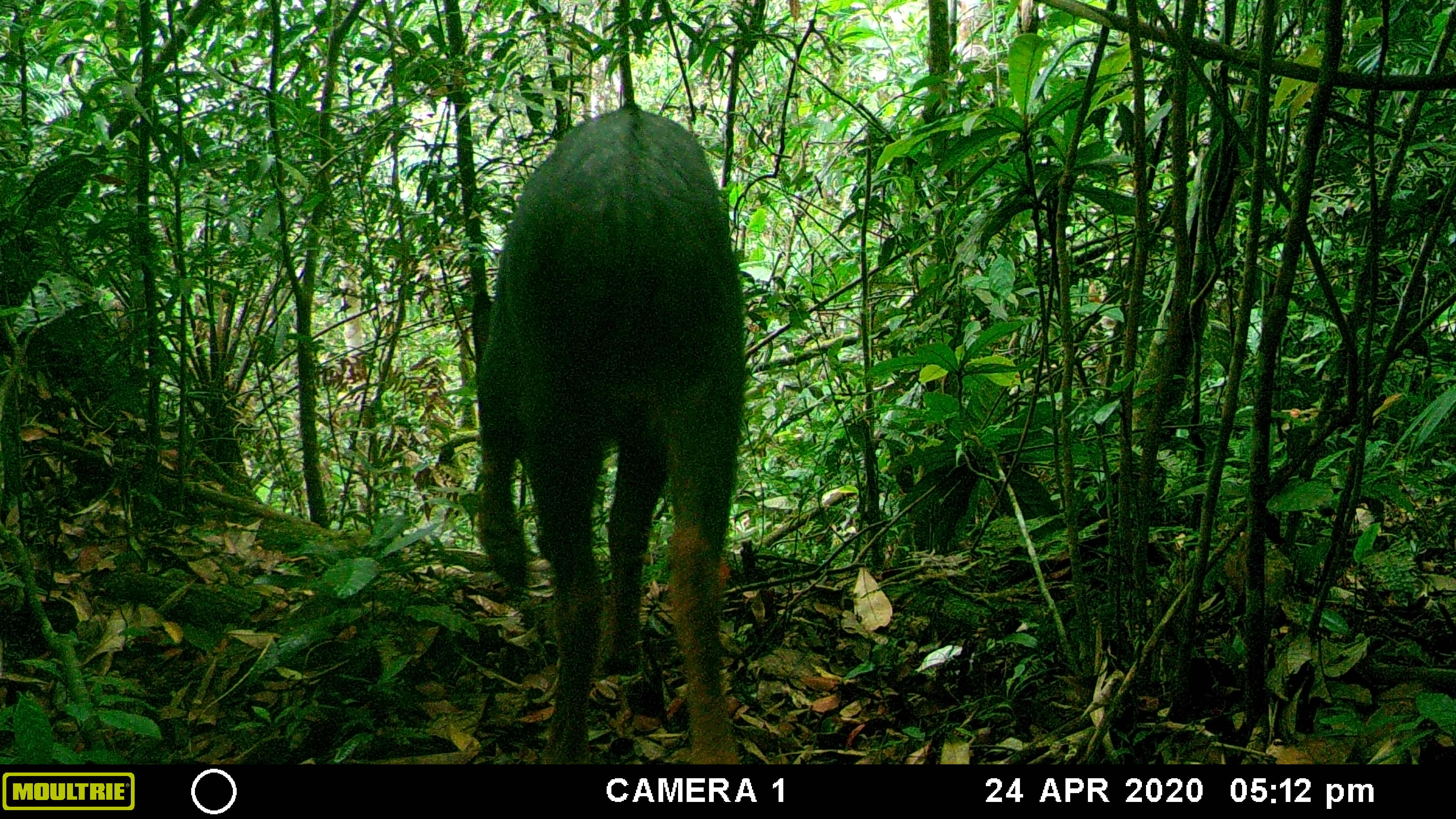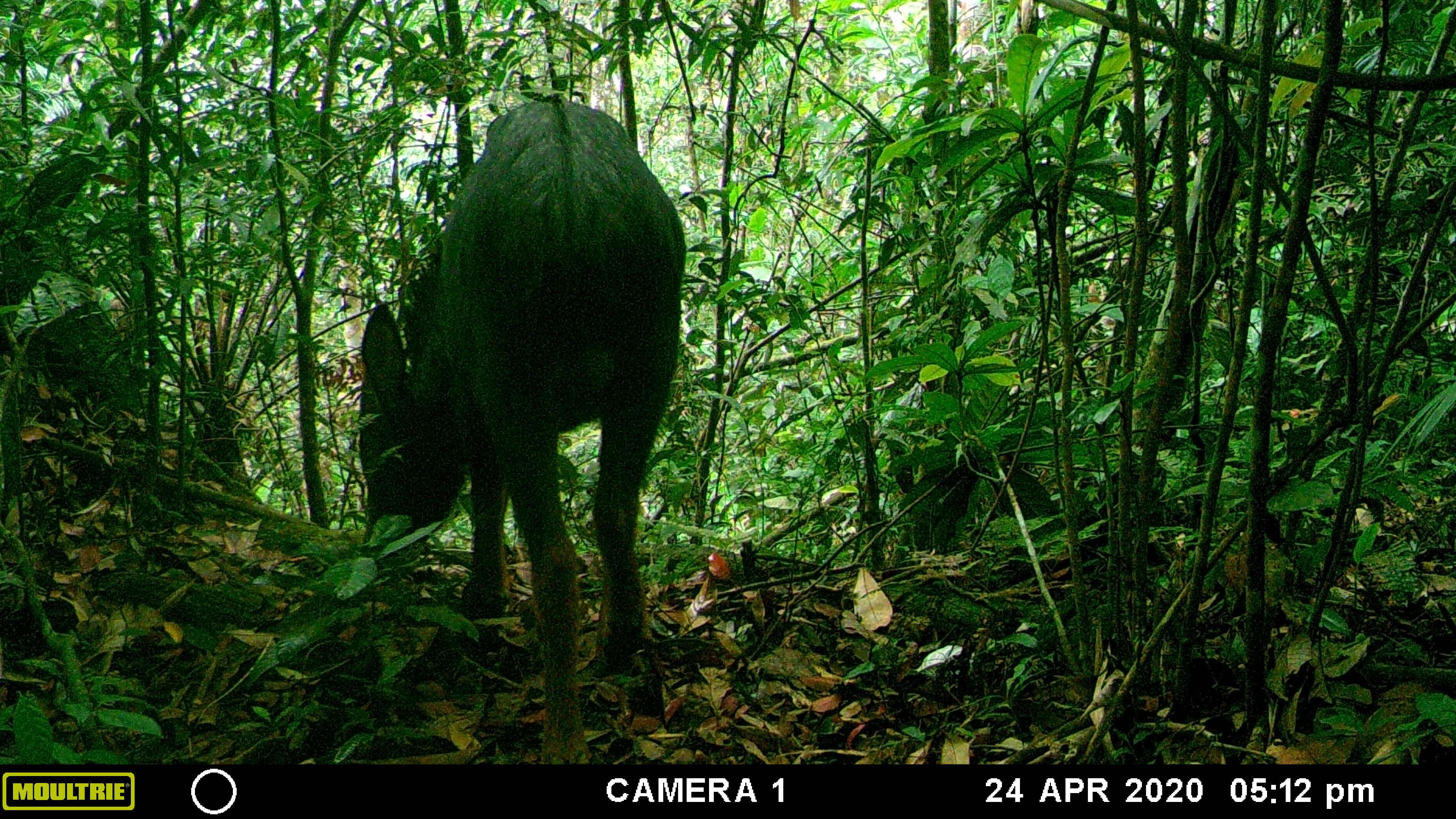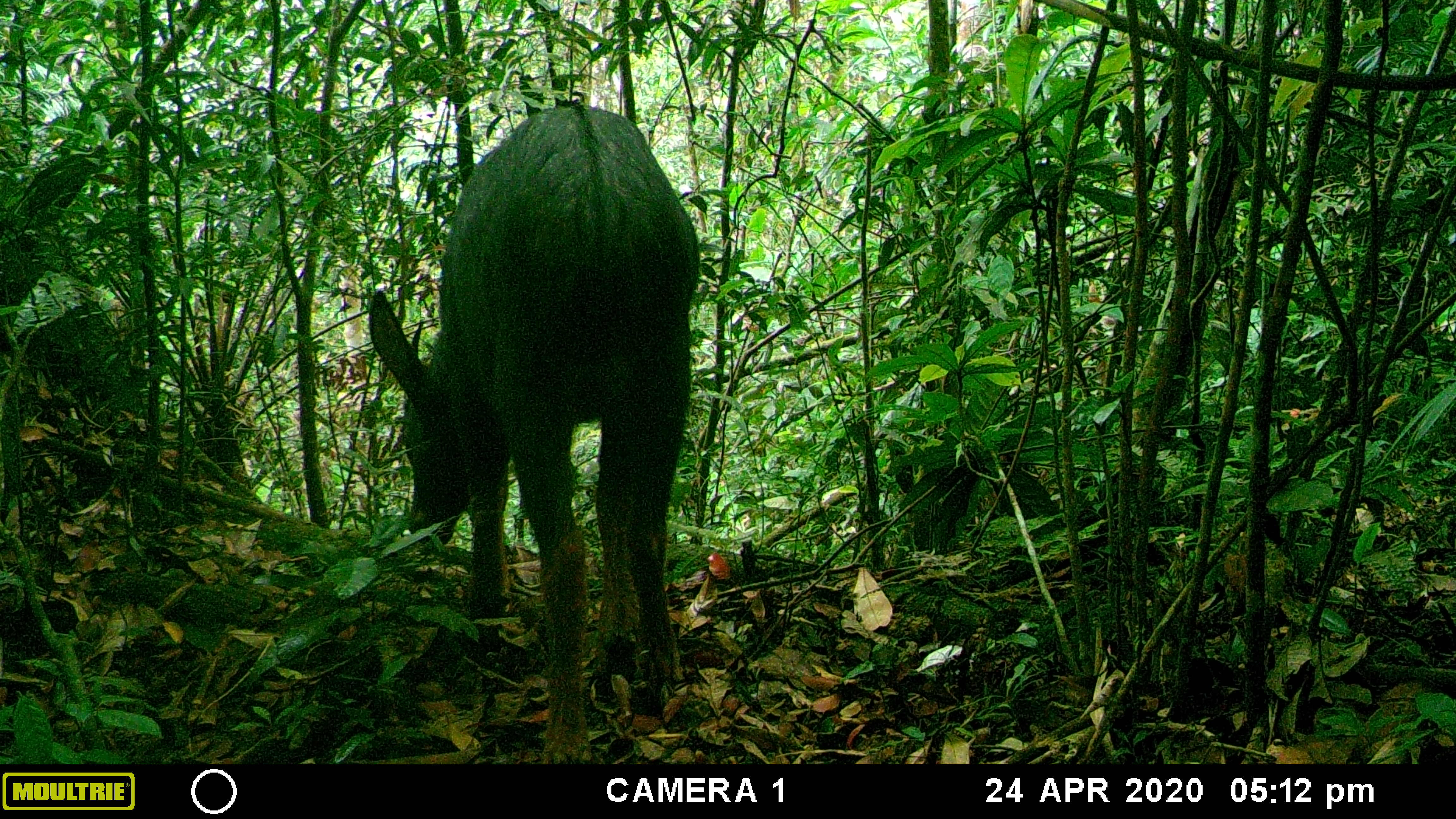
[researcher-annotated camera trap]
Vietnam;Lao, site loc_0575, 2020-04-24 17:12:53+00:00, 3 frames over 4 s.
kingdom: Animalia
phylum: Chordata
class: Mammalia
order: Artiodactyla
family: Bovidae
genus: Capricornis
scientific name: Capricornis sumatraensis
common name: chinese serow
Chinese serow (Capricornis sumatraensis). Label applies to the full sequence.